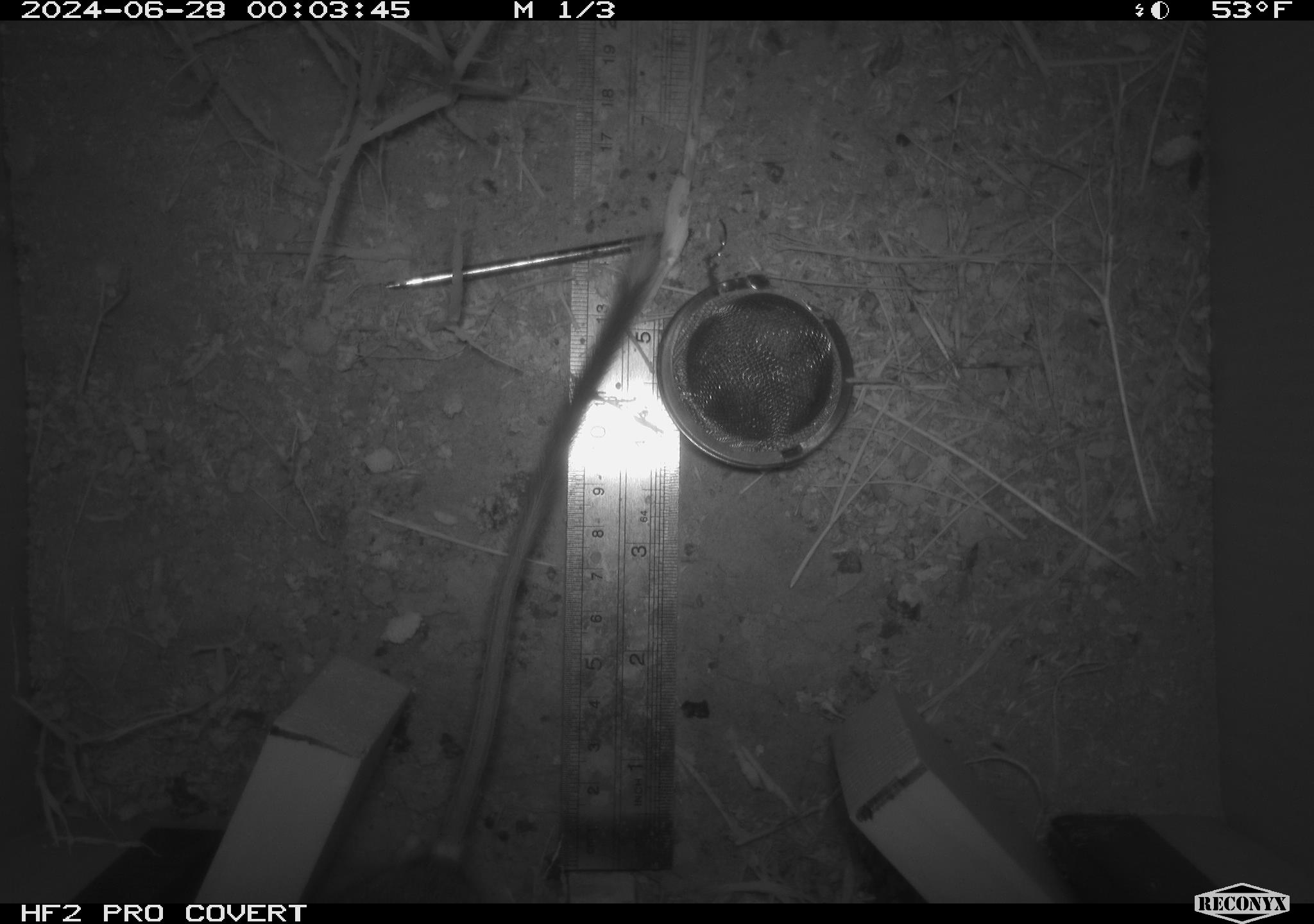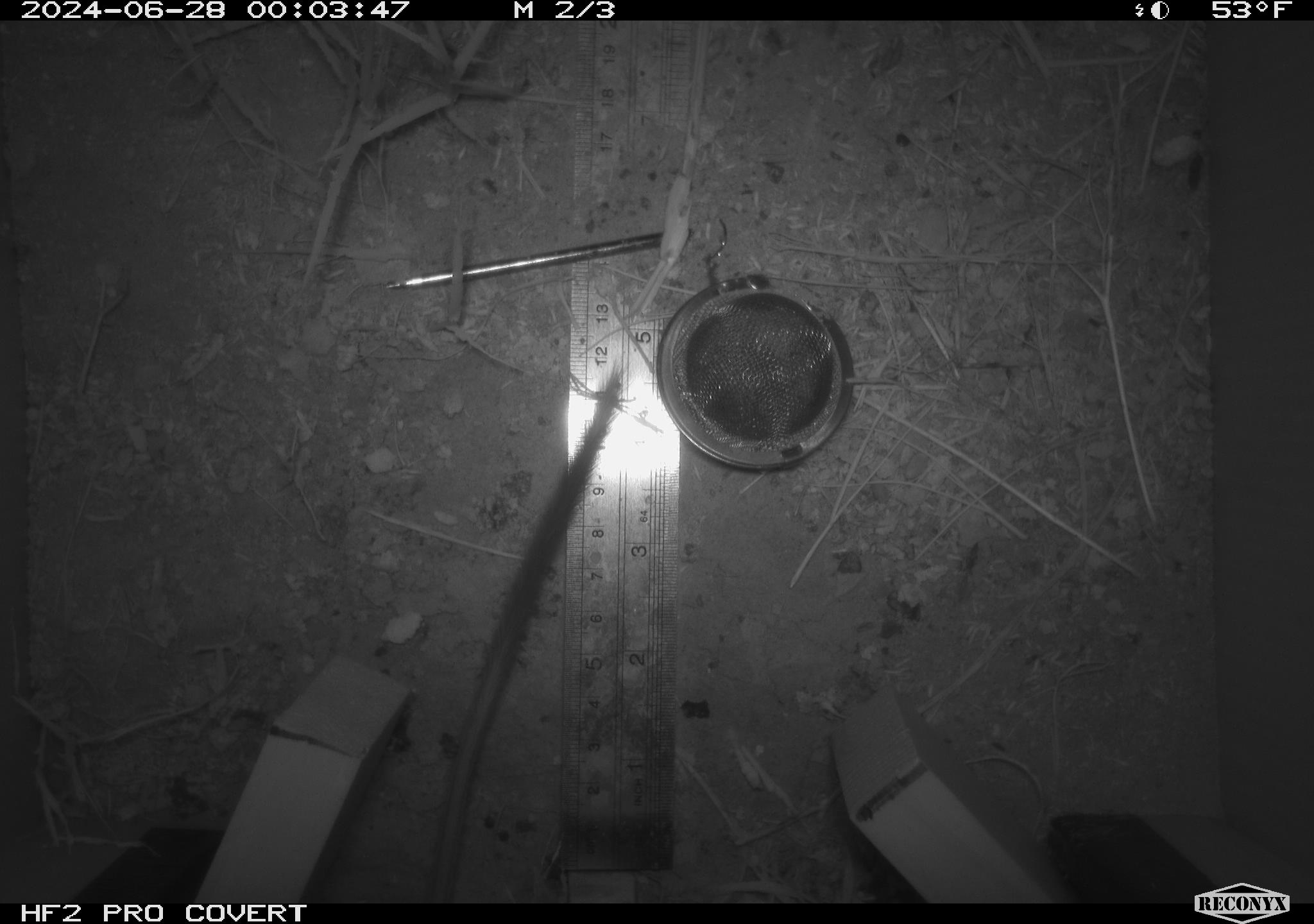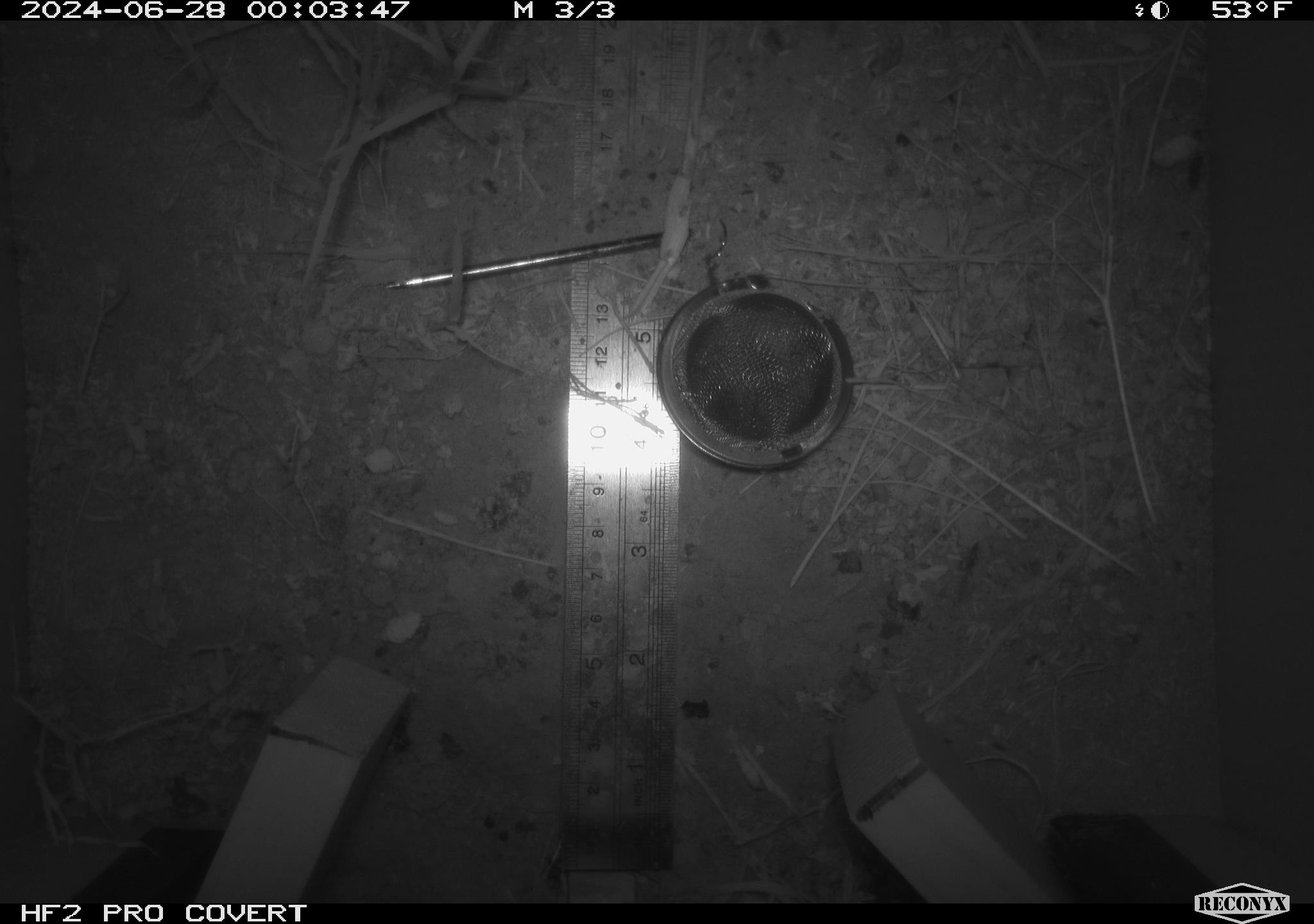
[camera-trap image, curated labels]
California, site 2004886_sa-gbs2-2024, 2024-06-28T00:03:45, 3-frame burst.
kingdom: Animalia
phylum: Chordata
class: Mammalia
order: Rodentia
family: Heteromyidae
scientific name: Heteromyidae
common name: kangaroo rats and pocket mice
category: heteromyidae family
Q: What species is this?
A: Heteromyidae family (kangaroo rats and pocket mice) (Heteromyidae).